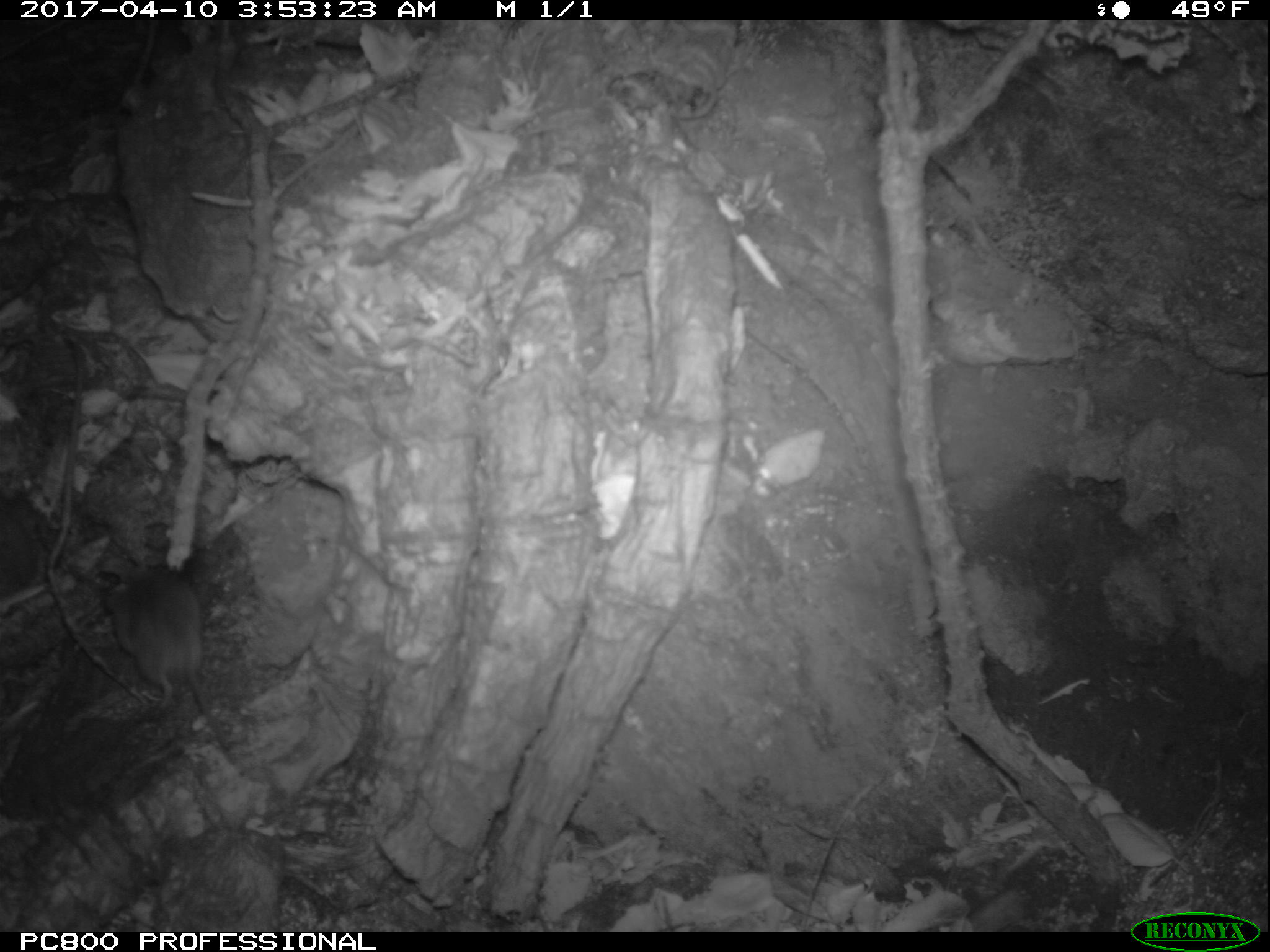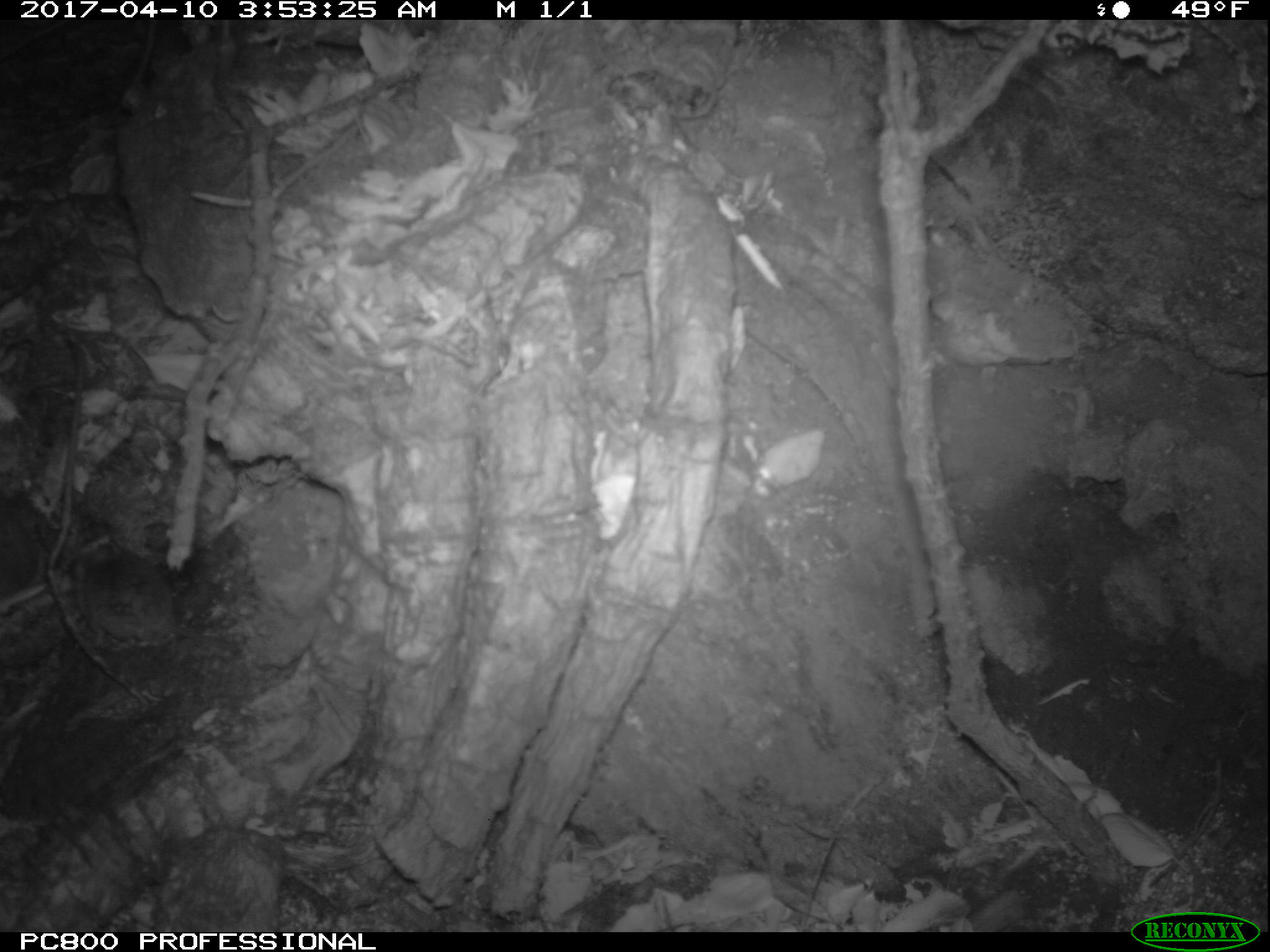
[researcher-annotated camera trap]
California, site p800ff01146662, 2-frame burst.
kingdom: Animalia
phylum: Chordata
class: Mammalia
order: Rodentia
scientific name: Rodentia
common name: rodent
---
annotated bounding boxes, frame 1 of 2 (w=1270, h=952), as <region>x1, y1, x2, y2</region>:
rodent: <region>108, 562, 236, 768</region>